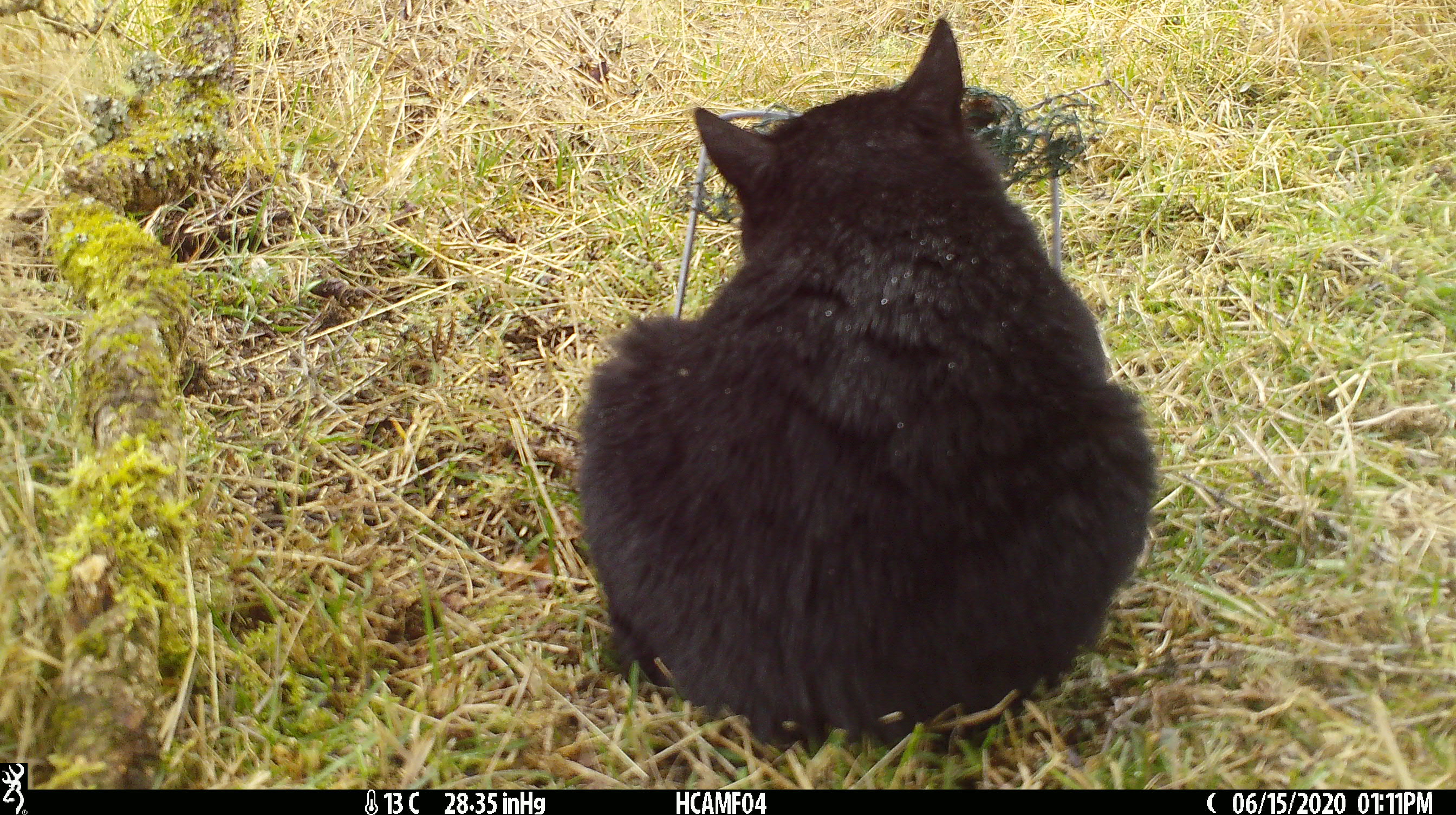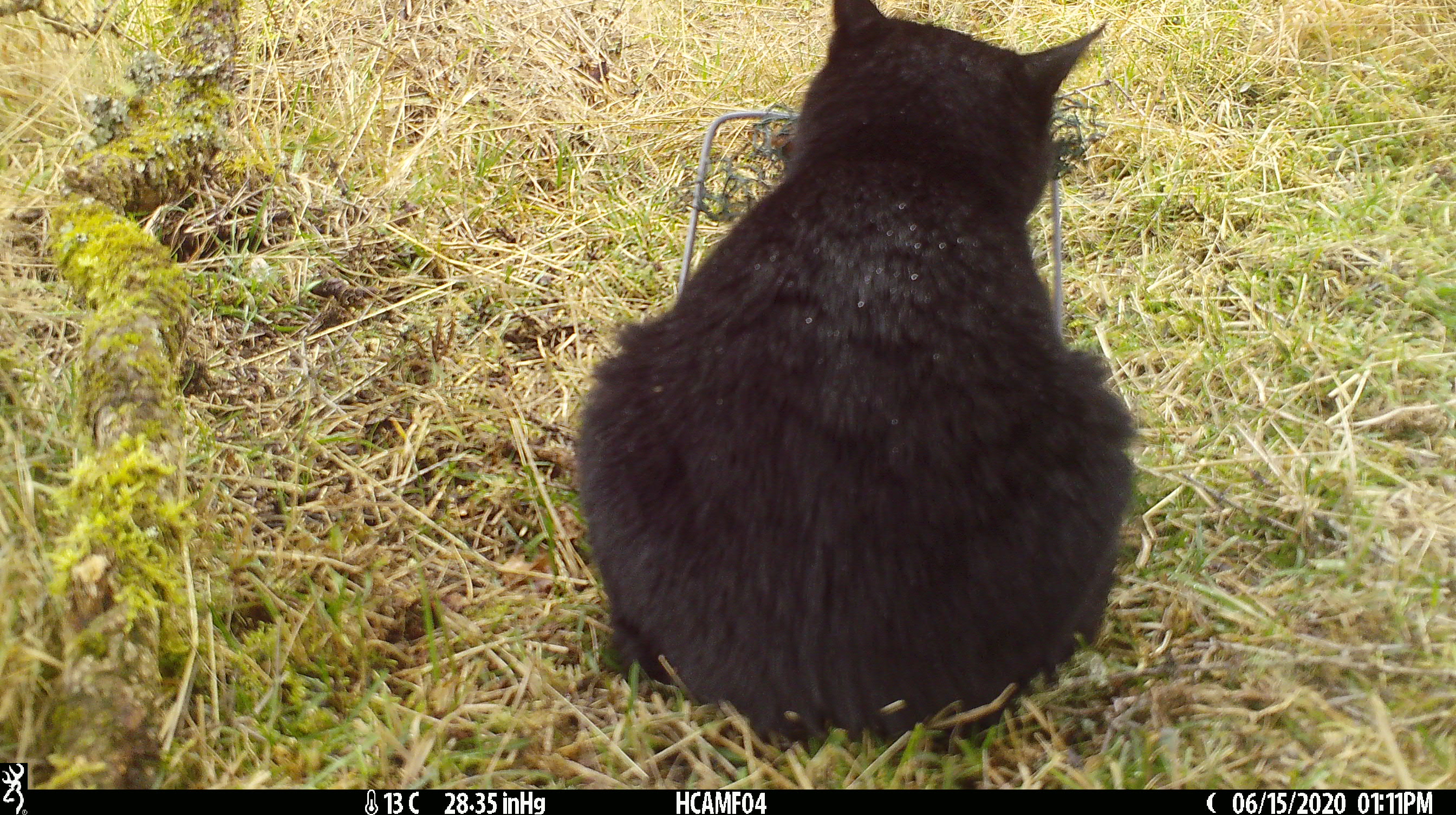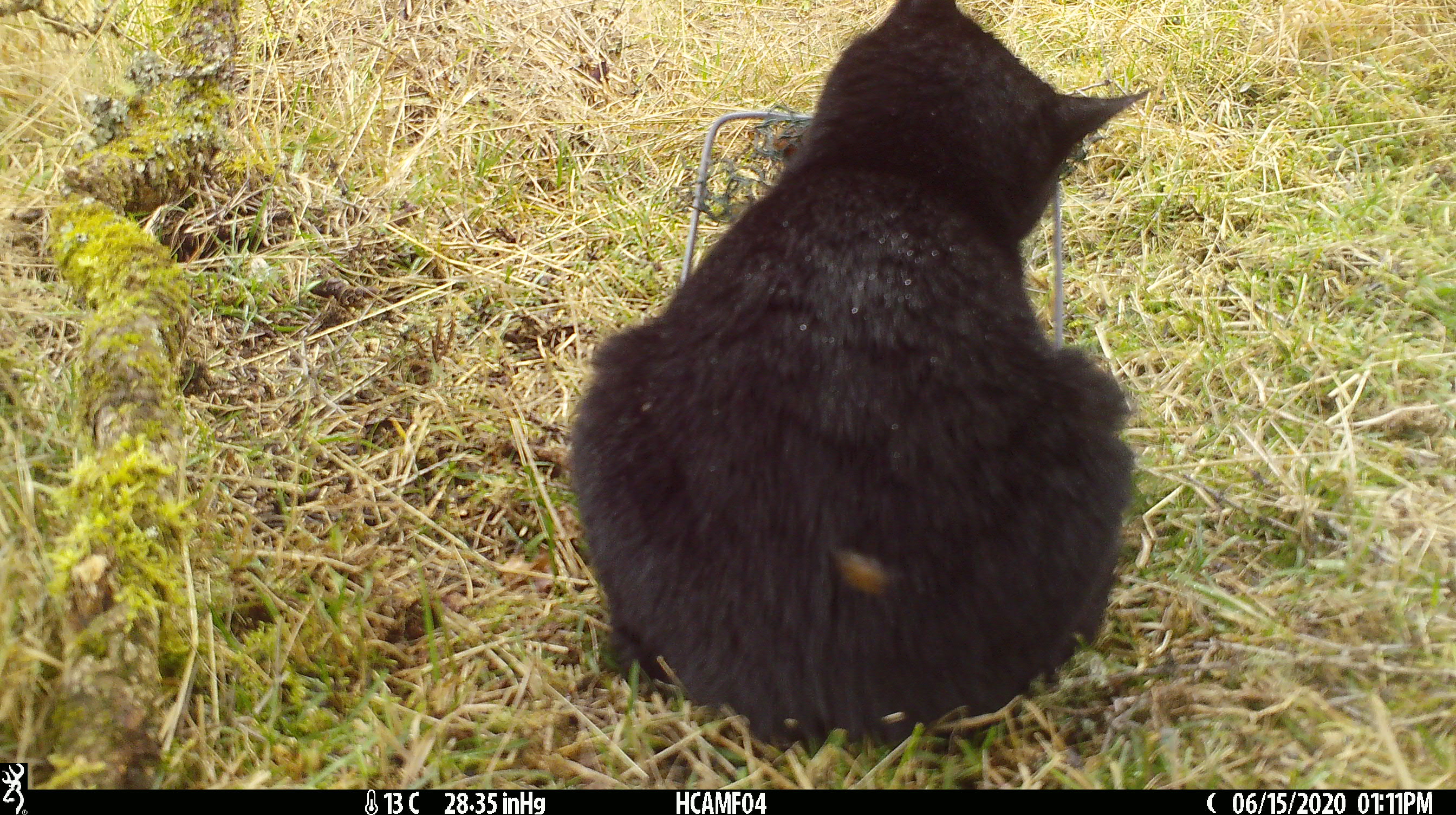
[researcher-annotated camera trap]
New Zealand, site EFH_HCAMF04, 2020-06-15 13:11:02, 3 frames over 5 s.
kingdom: Animalia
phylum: Chordata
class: Mammalia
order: Carnivora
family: Felidae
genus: Felis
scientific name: Felis catus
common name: domestic cat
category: cat